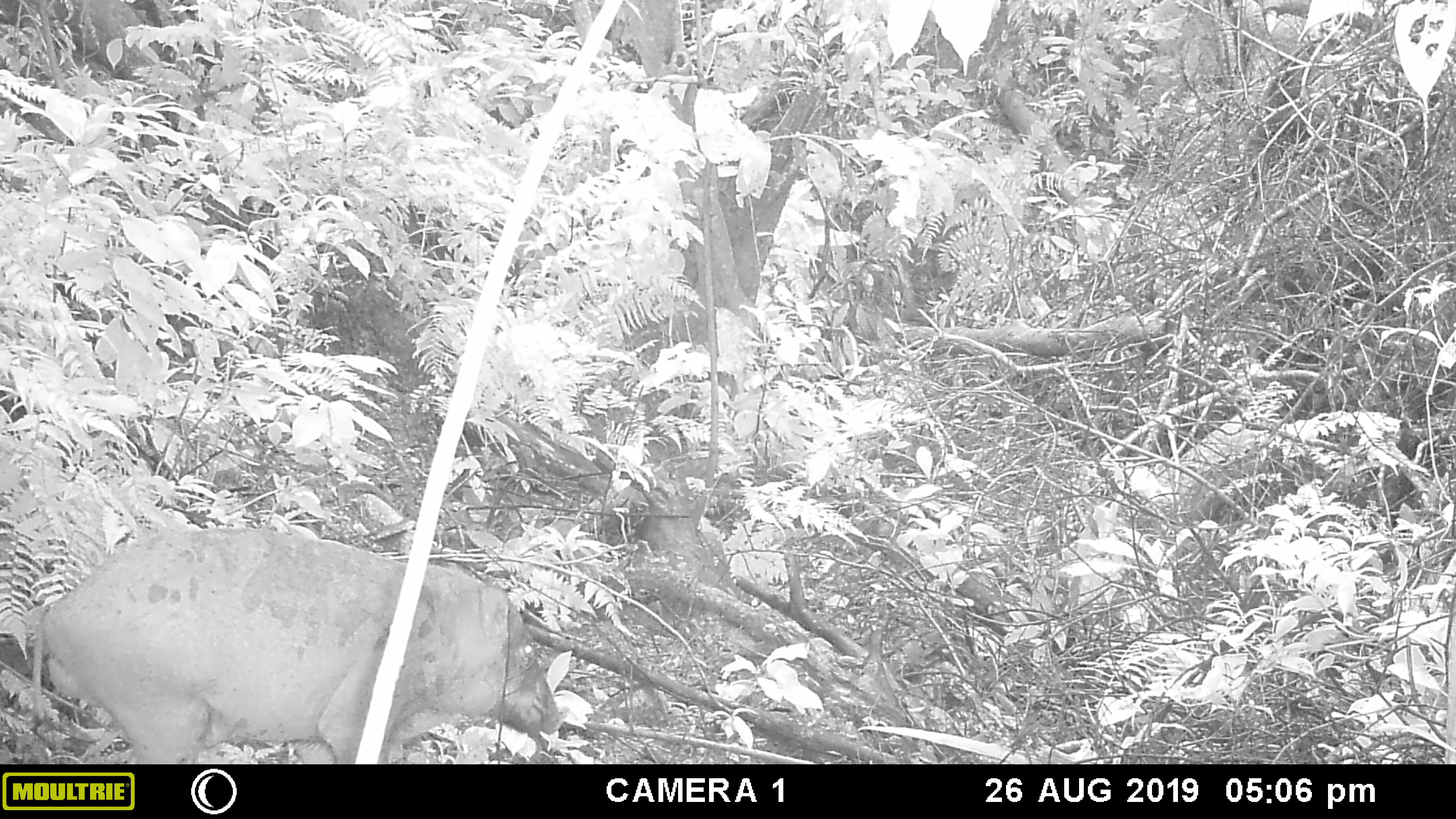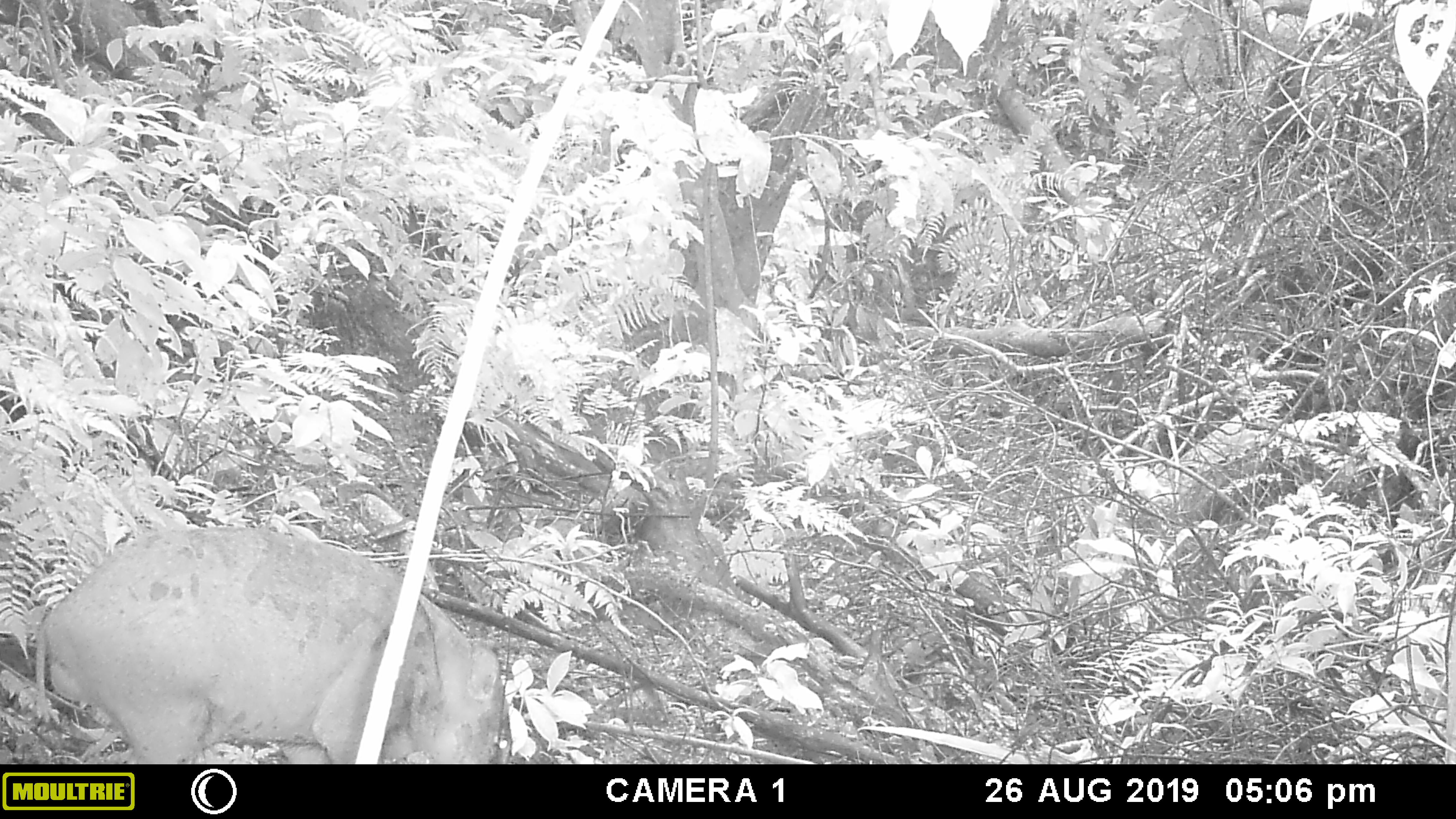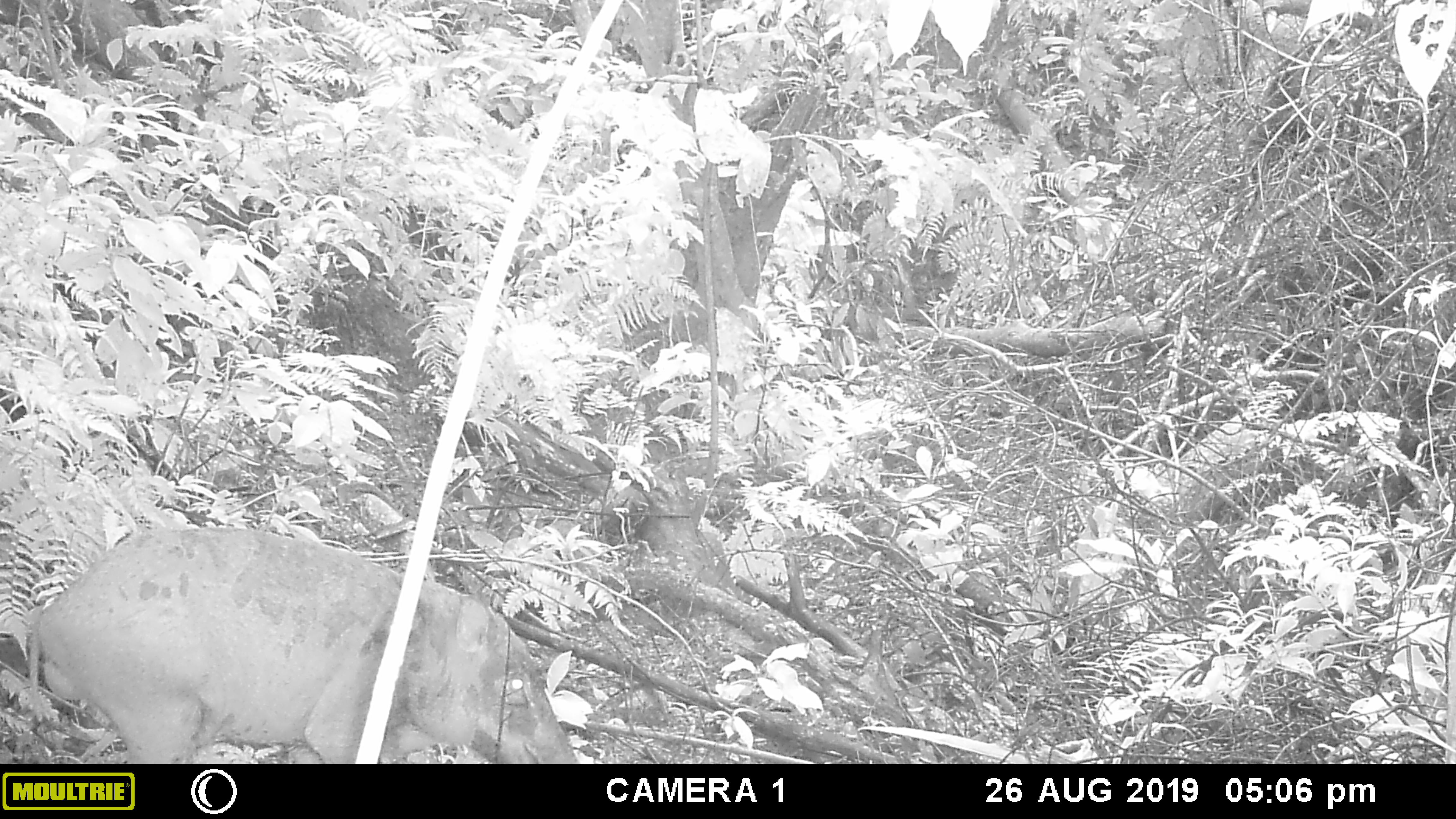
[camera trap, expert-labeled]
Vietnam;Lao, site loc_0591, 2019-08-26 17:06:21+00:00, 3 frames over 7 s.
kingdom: Animalia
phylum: Chordata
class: Mammalia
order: Artiodactyla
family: Suidae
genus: Sus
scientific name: Sus scrofa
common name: eurasian wild pig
Eurasian wild pig (Sus scrofa). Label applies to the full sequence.